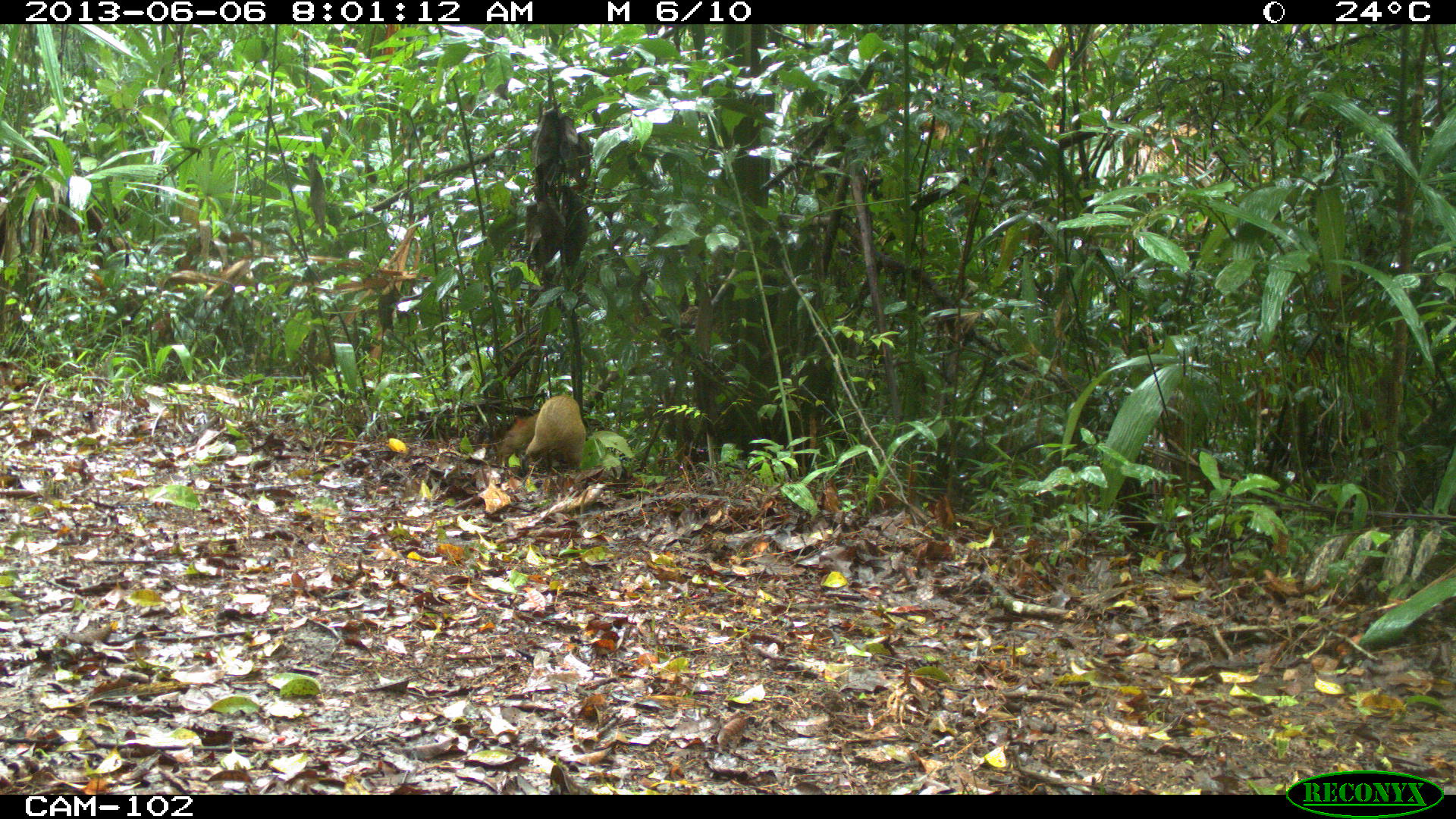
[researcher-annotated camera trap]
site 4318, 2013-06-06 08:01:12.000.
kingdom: Animalia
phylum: Chordata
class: Mammalia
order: Rodentia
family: Dasyproctidae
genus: Dasyprocta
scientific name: Dasyprocta punctata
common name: central american agouti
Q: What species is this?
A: Dasyprocta punctata (central american agouti).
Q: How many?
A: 1.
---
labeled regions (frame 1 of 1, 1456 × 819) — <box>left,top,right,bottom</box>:
dasyprocta punctata: <box>499,393,587,472</box>